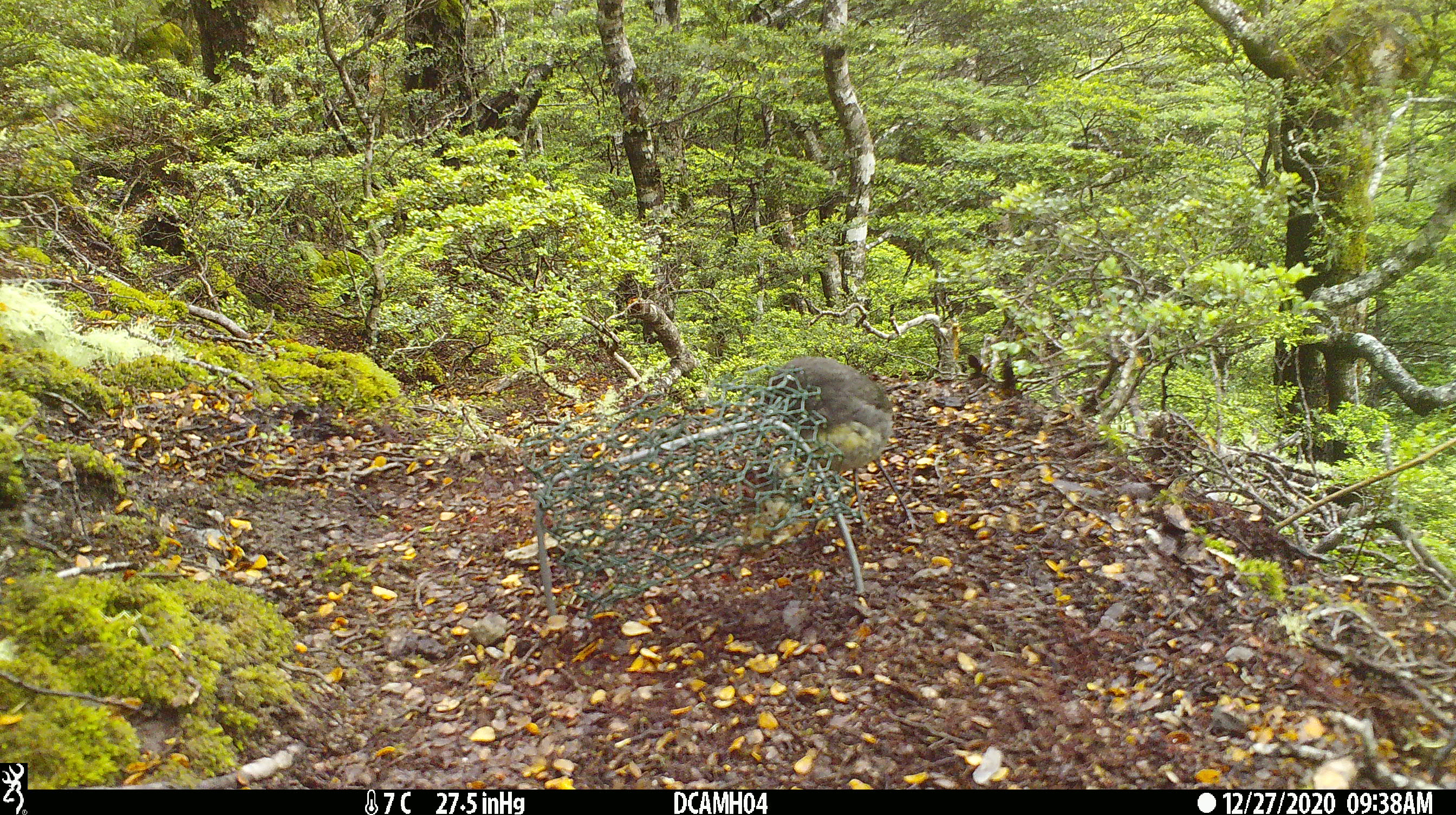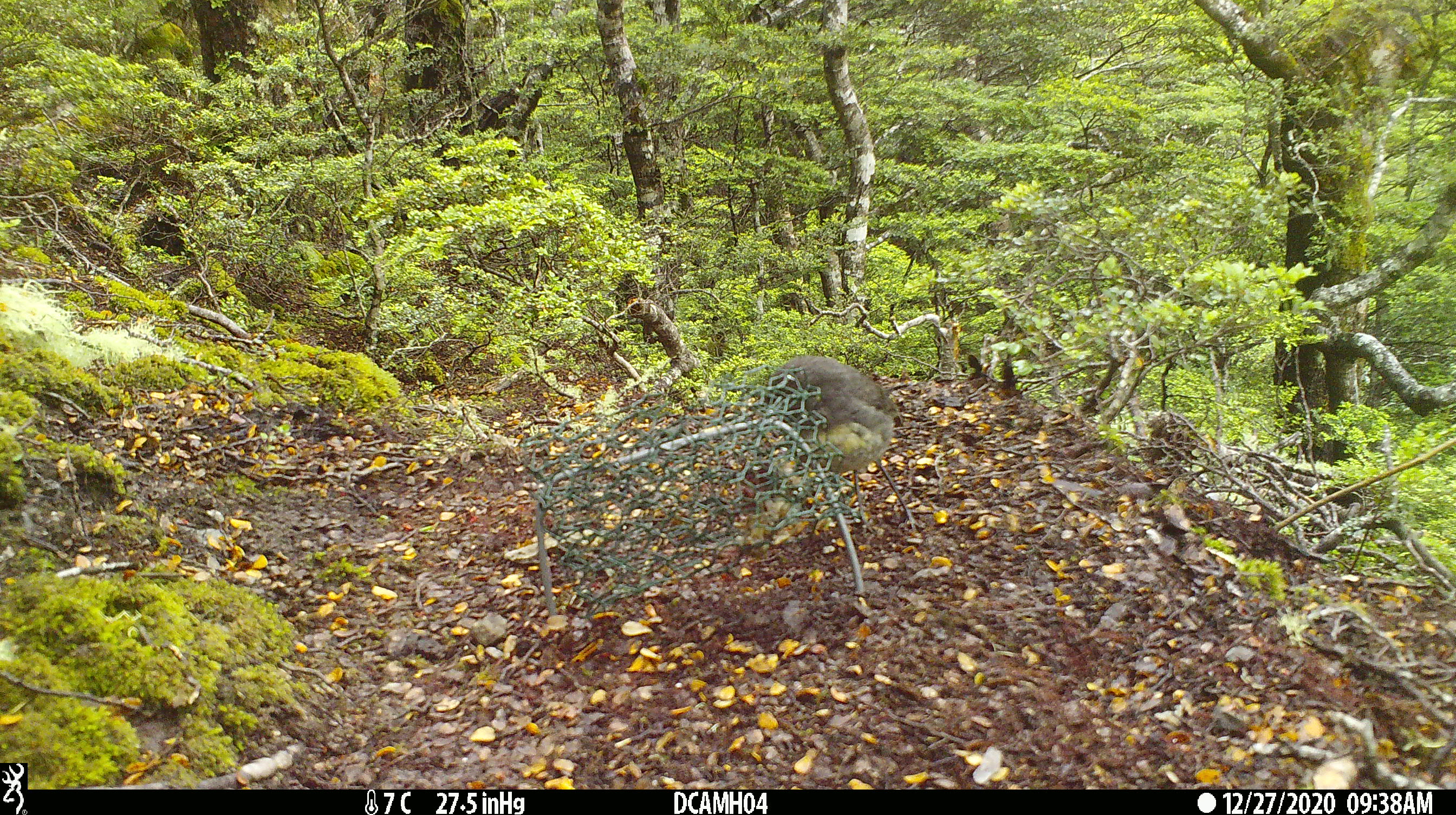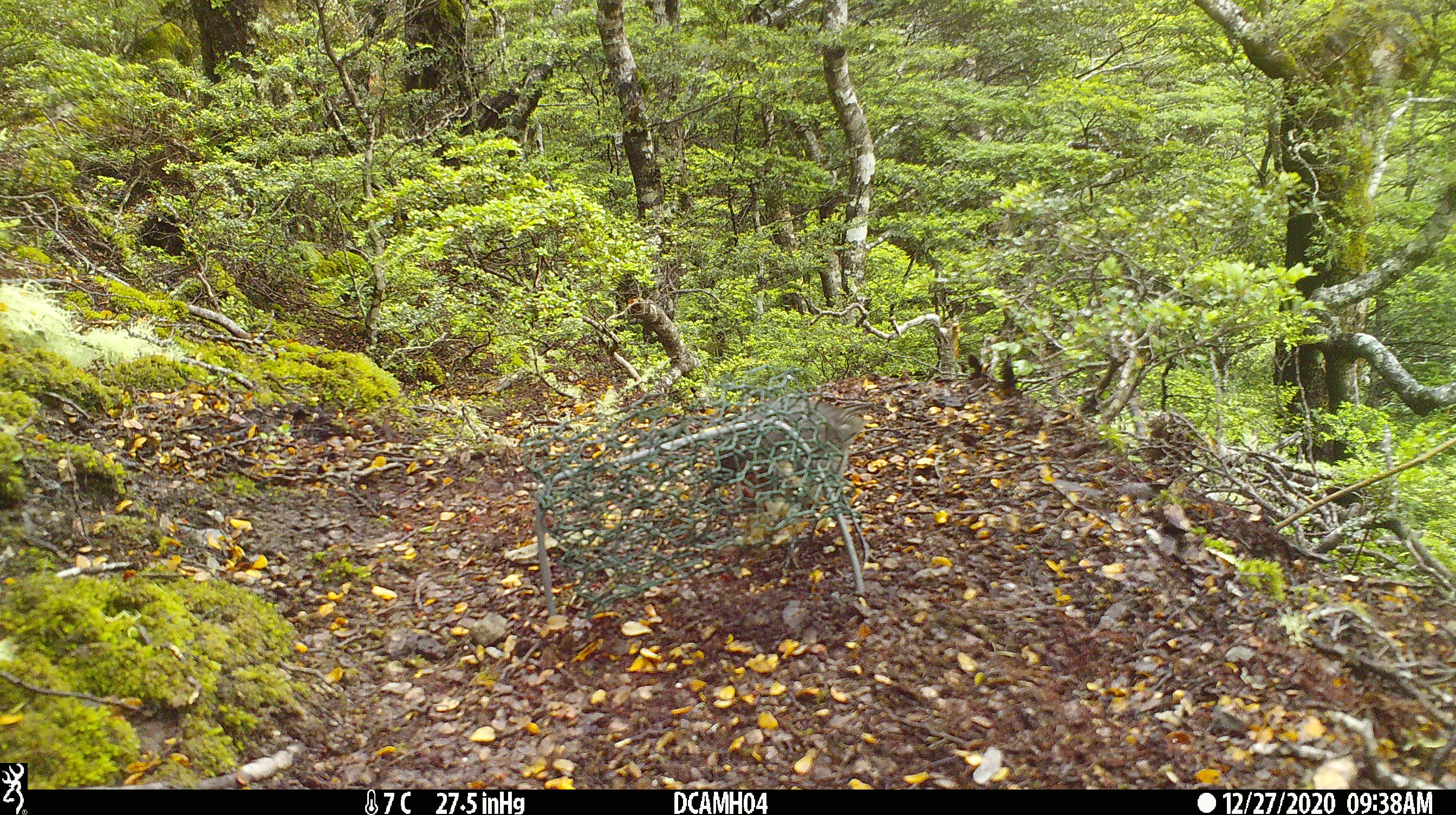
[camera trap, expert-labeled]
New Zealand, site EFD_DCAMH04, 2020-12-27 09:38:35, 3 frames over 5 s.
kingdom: Animalia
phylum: Chordata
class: Aves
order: Passeriformes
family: Petroicidae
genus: Petroica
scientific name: Petroica australis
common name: new zealand robin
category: robin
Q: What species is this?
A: Robin (new zealand robin) (Petroica australis).